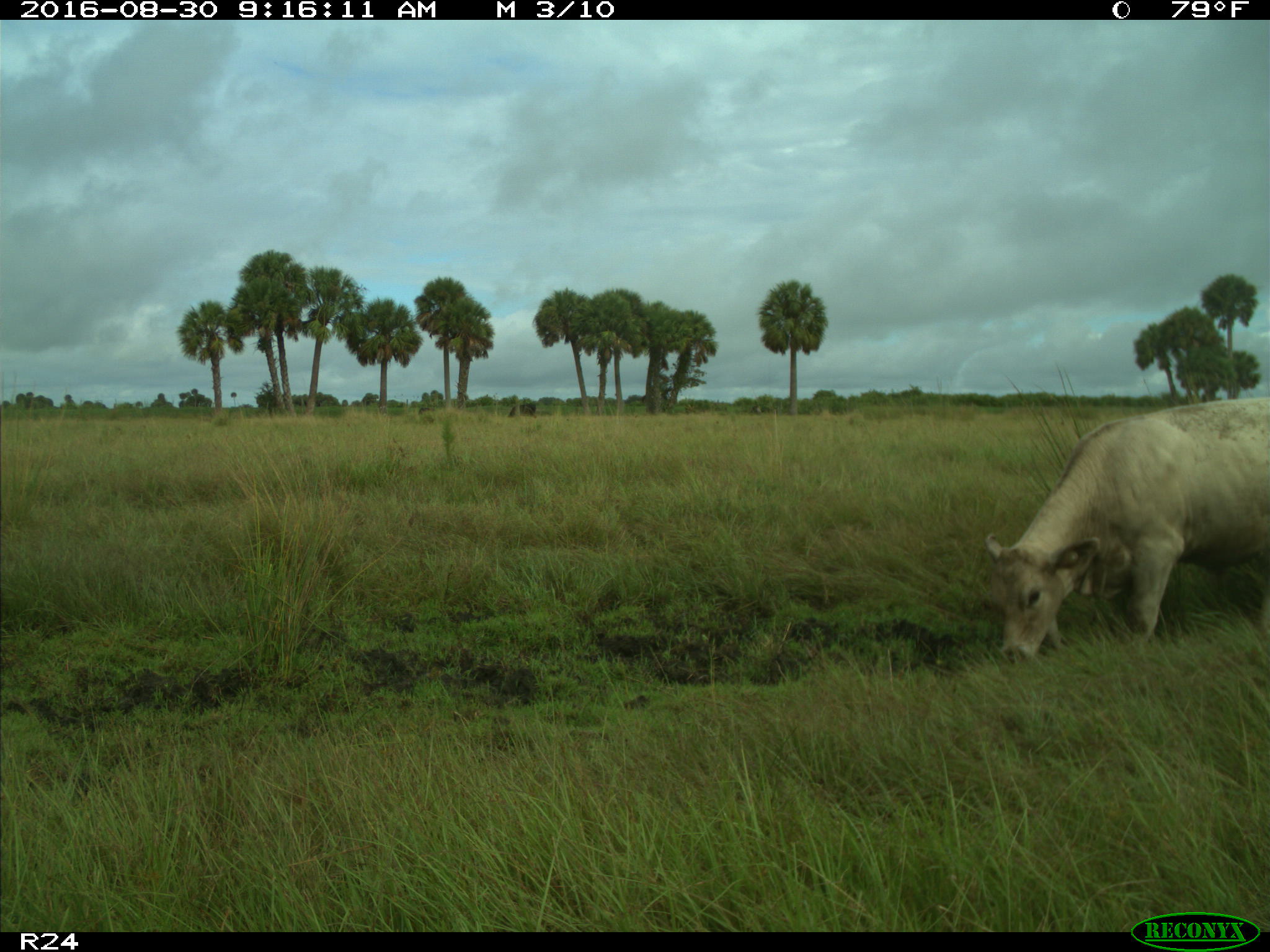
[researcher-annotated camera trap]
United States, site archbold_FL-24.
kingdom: Animalia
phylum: Chordata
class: Mammalia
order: Artiodactyla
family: Bovidae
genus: Bos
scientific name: Bos taurus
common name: domestic cow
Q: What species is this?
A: Bos taurus (domestic cow).